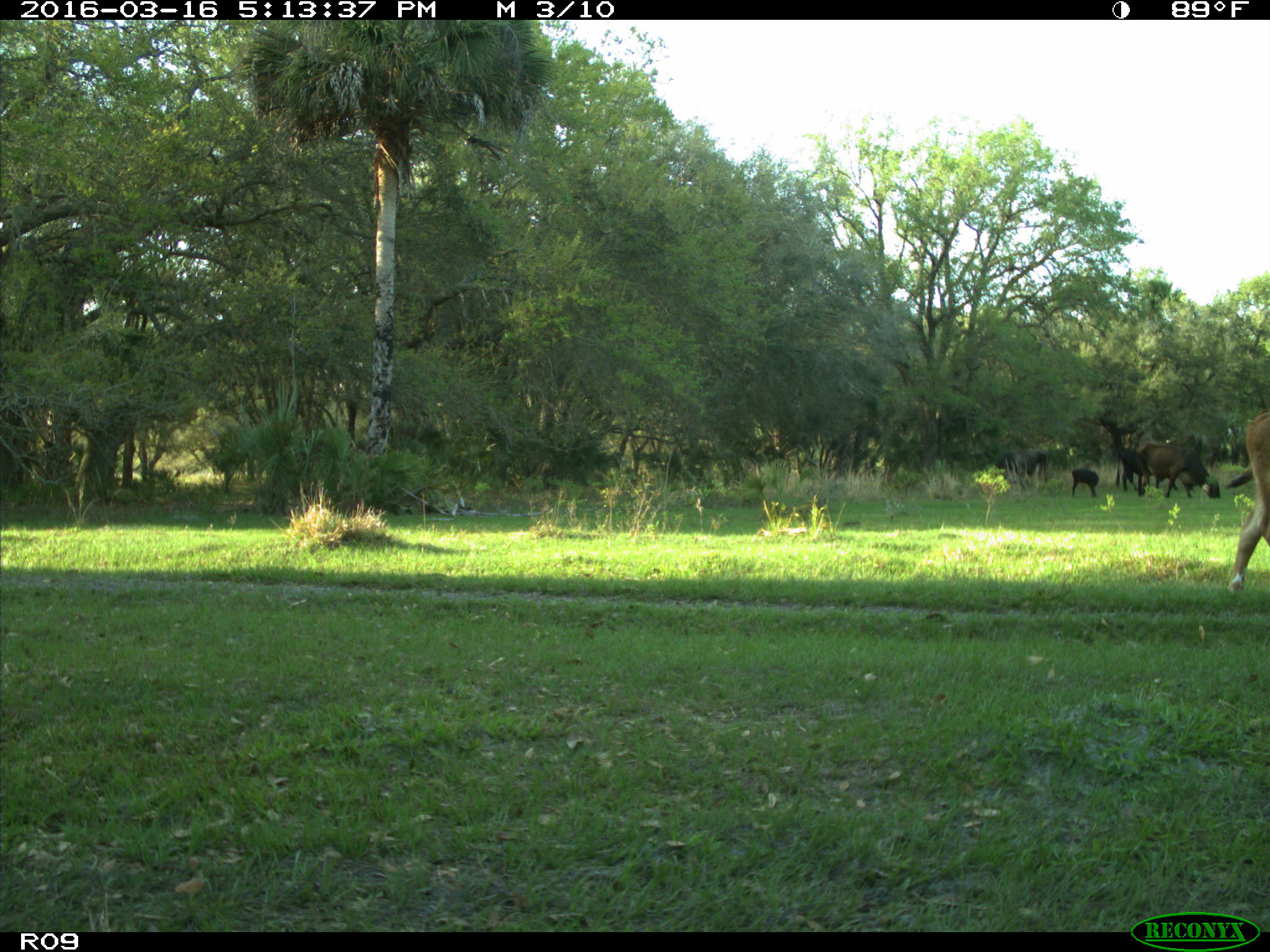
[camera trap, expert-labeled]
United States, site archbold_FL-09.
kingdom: Animalia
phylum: Chordata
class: Mammalia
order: Artiodactyla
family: Bovidae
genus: Bos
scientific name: Bos taurus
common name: domestic cow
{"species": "Bos taurus (domestic cow)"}